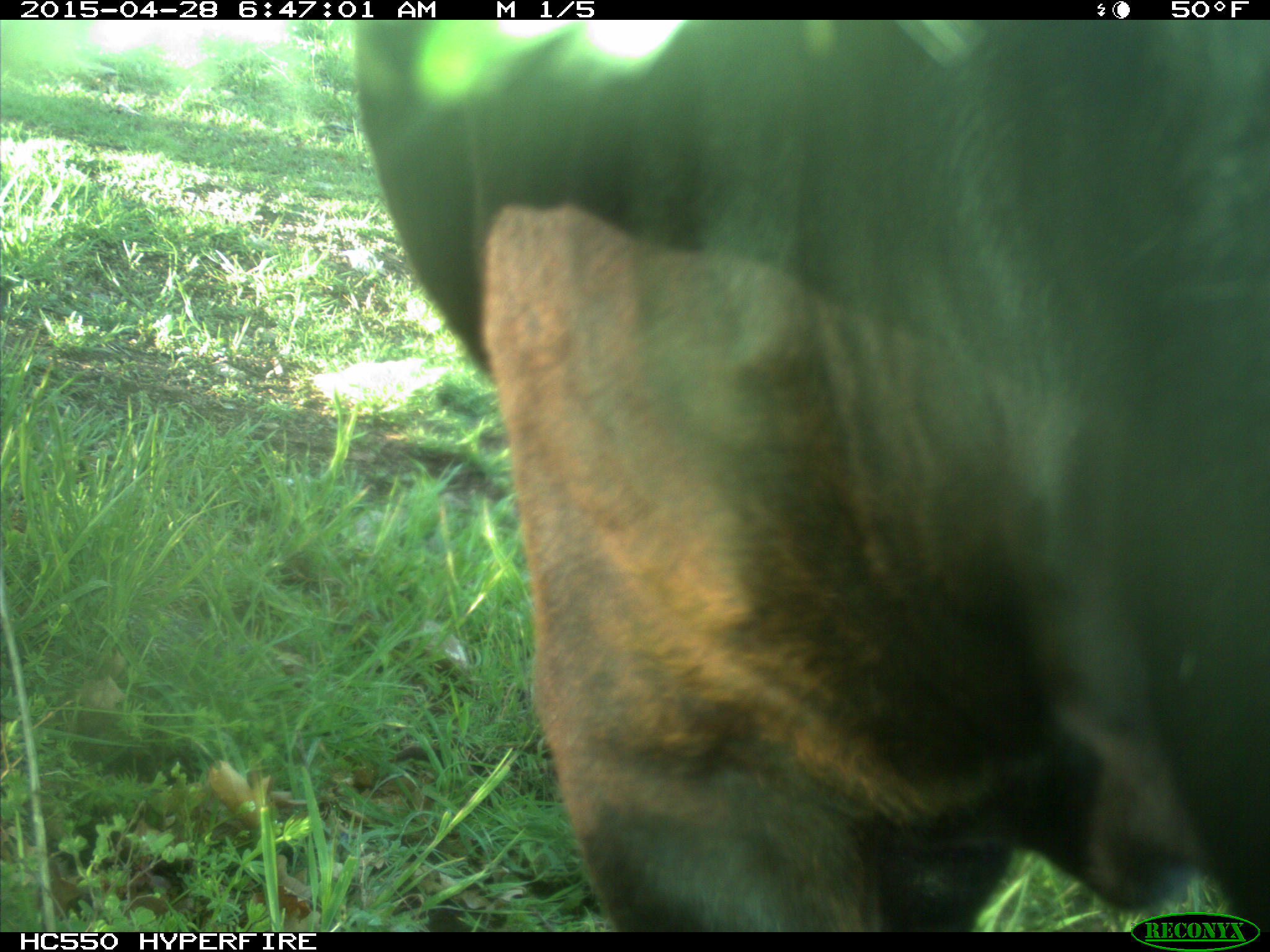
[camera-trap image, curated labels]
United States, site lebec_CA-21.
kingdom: Animalia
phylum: Chordata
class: Mammalia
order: Artiodactyla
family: Bovidae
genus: Bos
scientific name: Bos taurus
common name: domestic cow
Bos taurus (domestic cow).